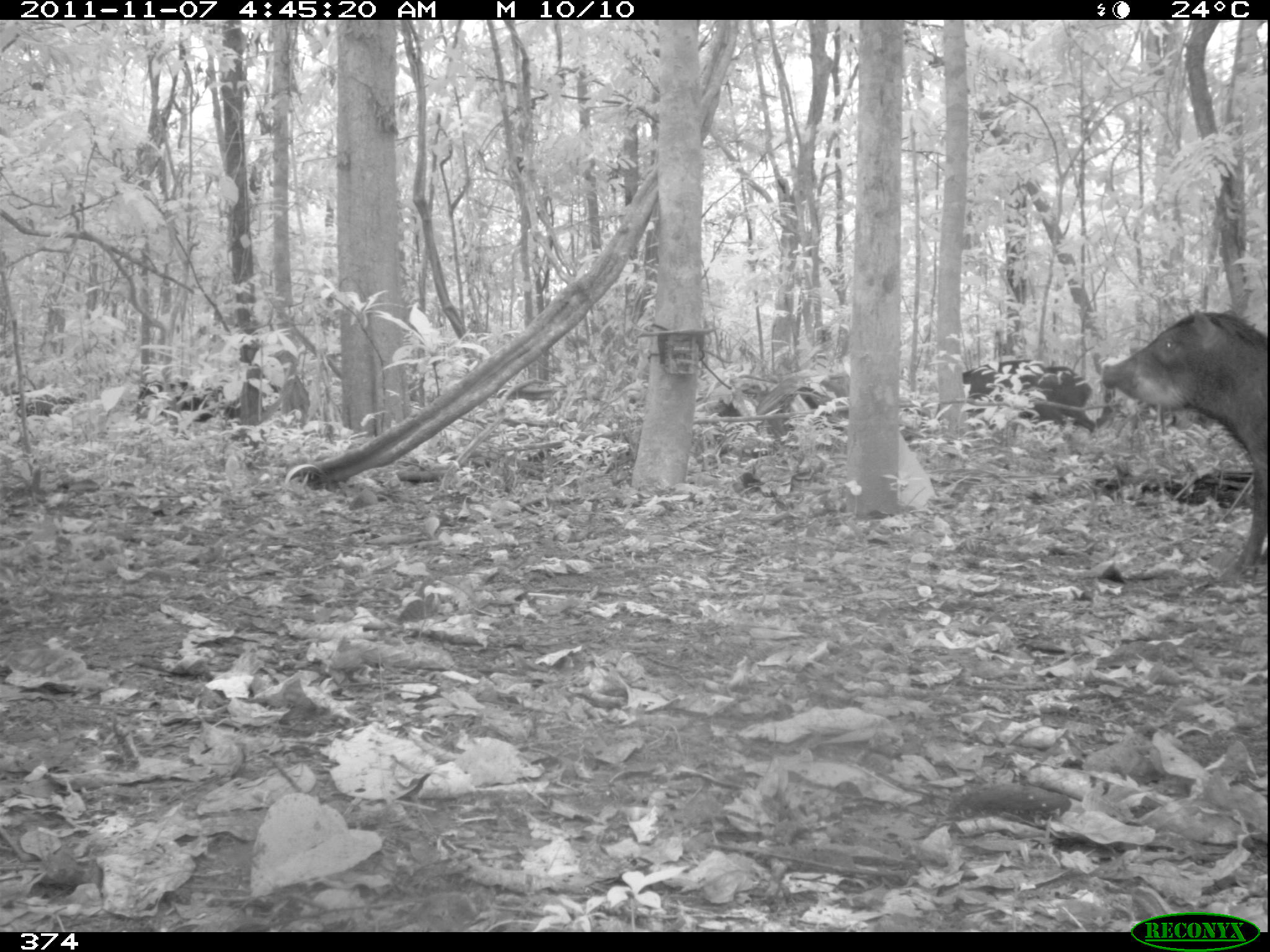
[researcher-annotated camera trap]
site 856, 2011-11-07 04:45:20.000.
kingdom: Animalia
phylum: Chordata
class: Mammalia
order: Artiodactyla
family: Tayassuidae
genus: Tayassu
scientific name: Tayassu pecari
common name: white-lipped peccary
Tayassu pecari (white-lipped peccary).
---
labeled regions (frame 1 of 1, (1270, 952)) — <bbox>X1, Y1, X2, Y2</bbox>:
tayassu pecari: <bbox>1101, 307, 1270, 587</bbox>; <bbox>961, 360, 1096, 433</bbox>; <bbox>133, 381, 217, 421</bbox>